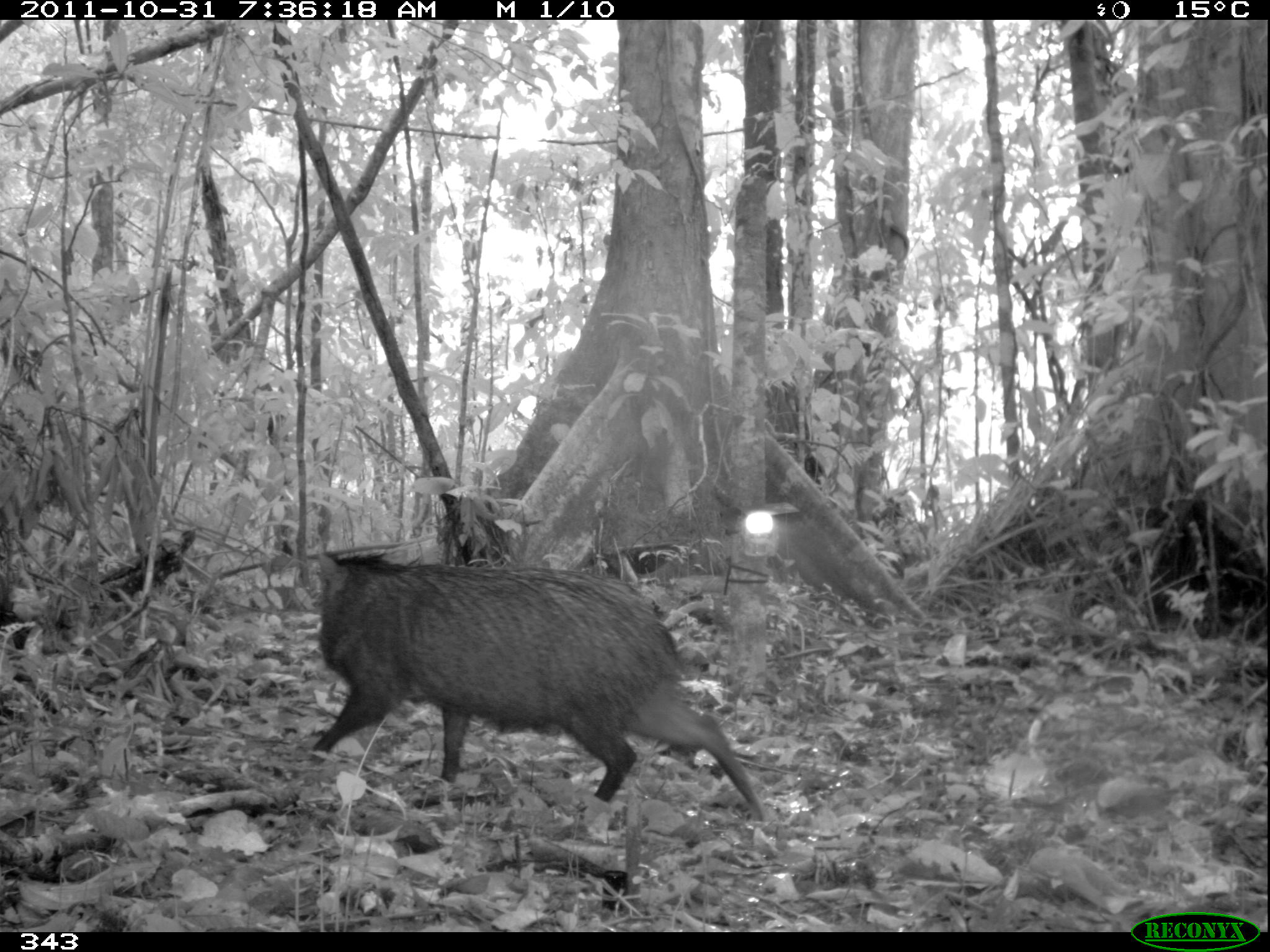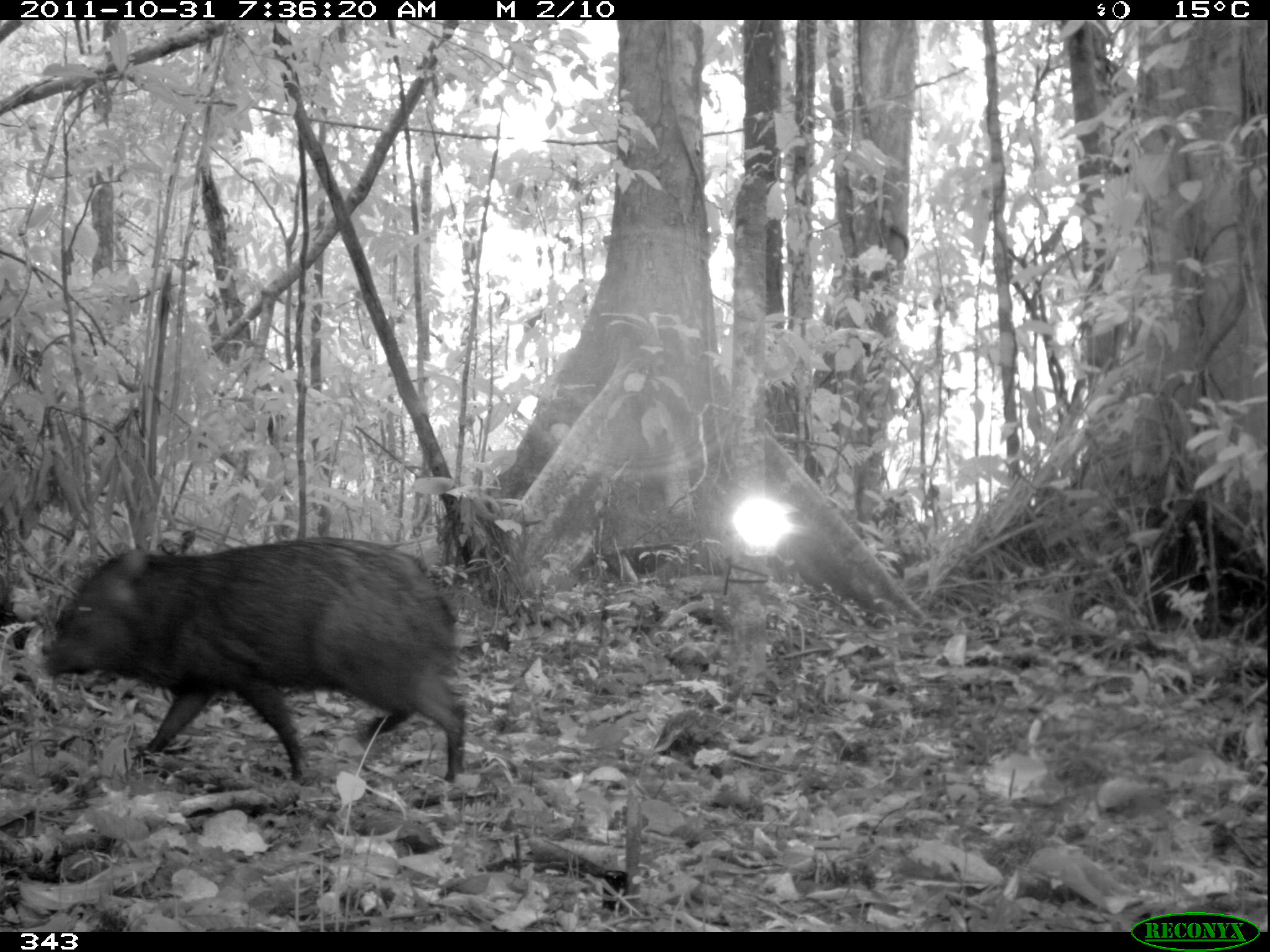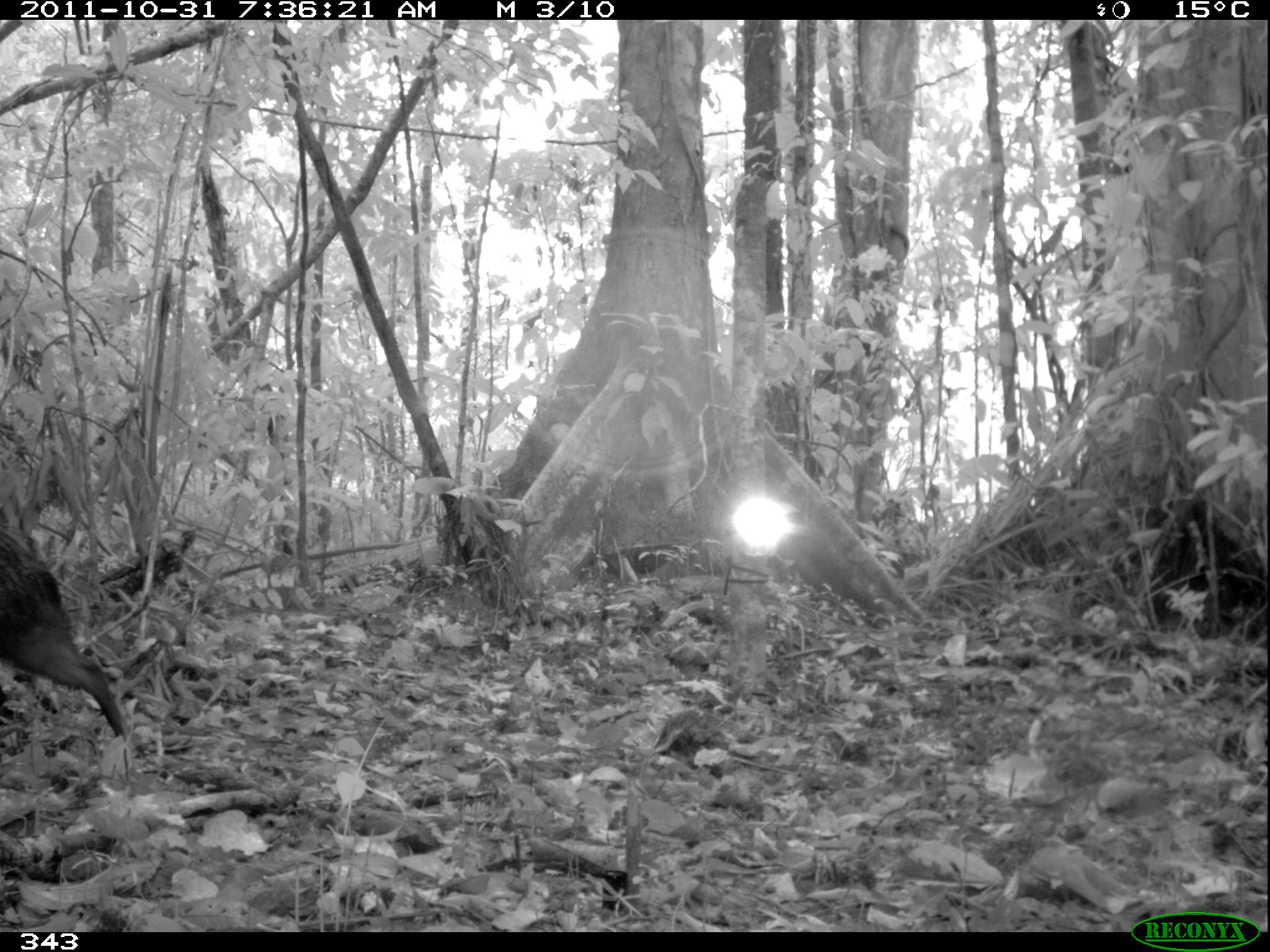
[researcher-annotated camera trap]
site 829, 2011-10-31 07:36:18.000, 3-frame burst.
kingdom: Animalia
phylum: Chordata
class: Mammalia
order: Artiodactyla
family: Tayassuidae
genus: Pecari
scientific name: Pecari tajacu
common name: collared peccary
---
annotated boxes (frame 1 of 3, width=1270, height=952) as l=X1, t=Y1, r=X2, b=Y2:
pecari tajacu: l=309, t=550, r=765, b=823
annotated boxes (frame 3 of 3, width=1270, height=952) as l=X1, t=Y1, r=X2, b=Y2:
pecari tajacu: l=0, t=510, r=131, b=741